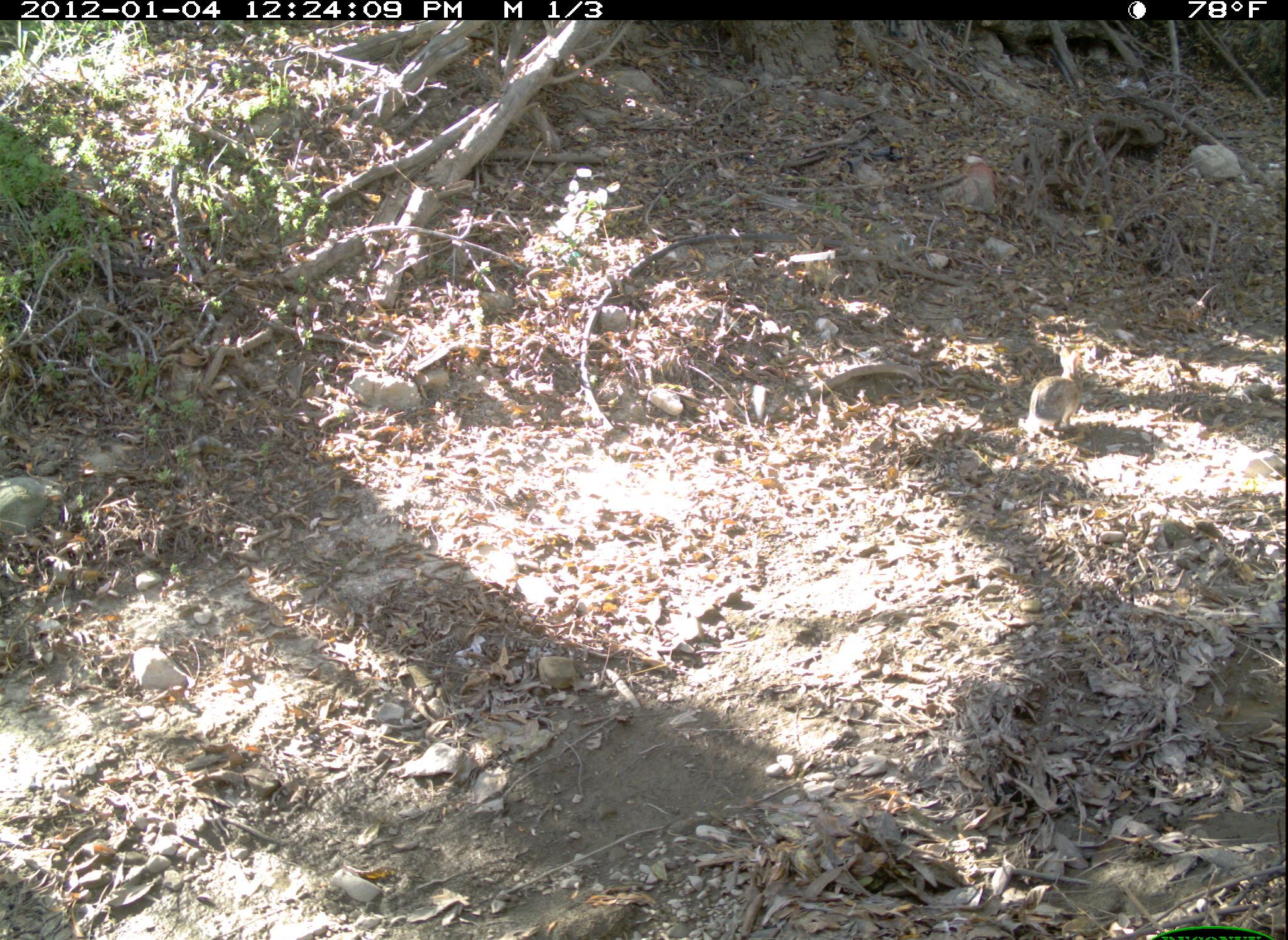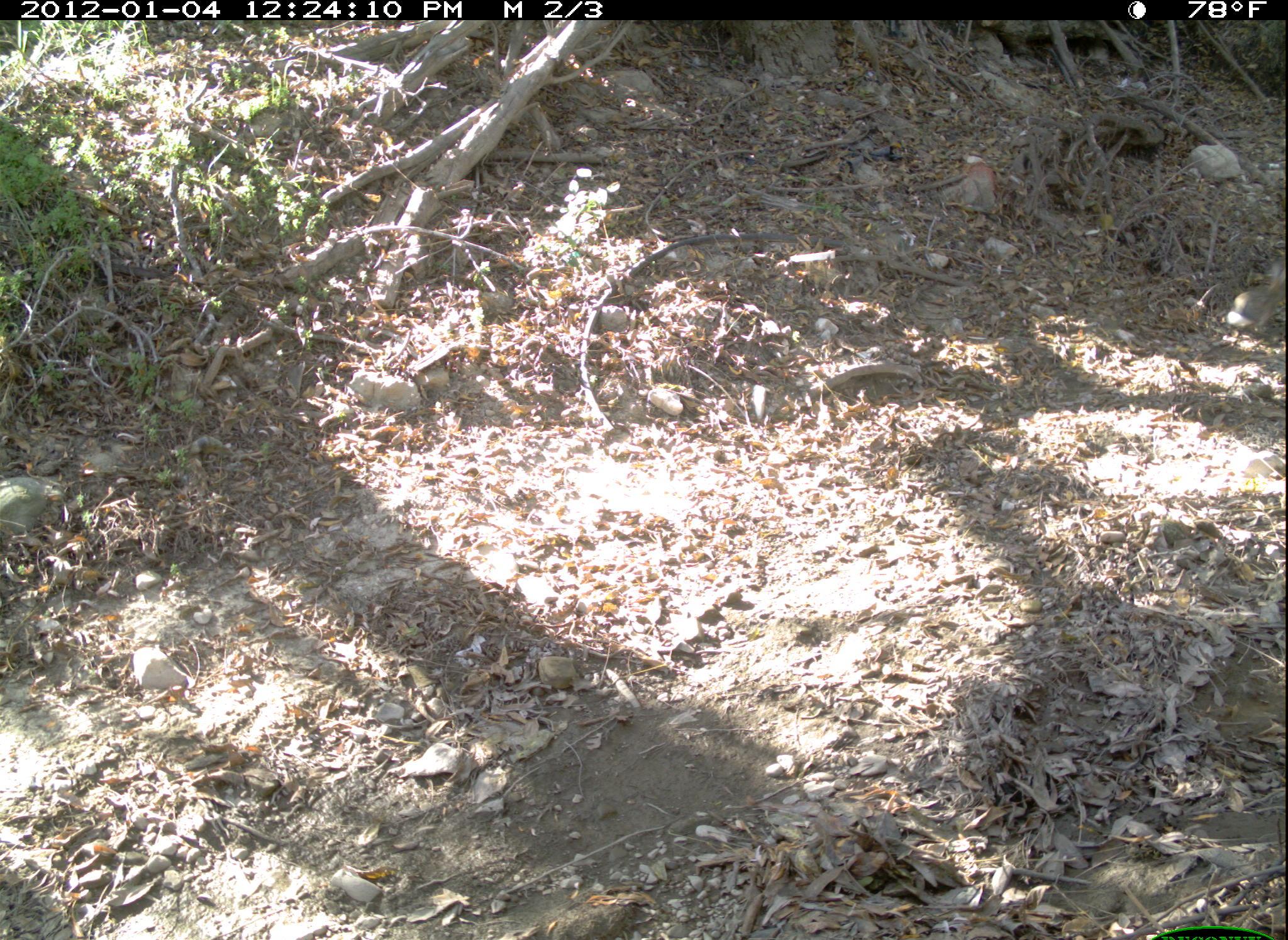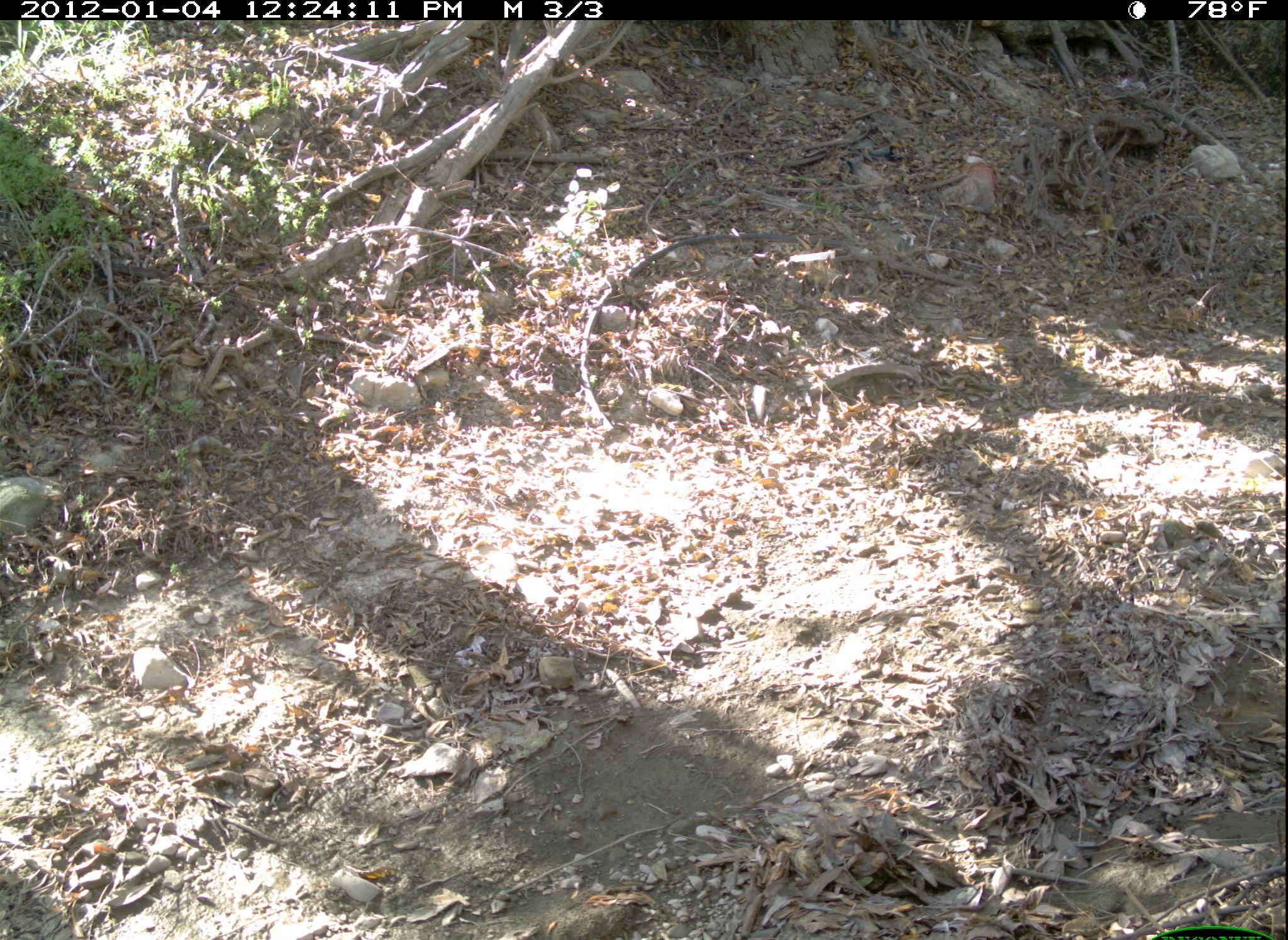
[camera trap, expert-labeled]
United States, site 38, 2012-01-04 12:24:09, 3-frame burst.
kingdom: Animalia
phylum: Chordata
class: Mammalia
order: Lagomorpha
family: Leporidae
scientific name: Leporidae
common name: rabbits and hares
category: rabbit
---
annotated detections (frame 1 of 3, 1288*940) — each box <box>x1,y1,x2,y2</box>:
rabbit: <box>1019,340,1109,459</box>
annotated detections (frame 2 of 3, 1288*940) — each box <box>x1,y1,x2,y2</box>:
rabbit: <box>1222,253,1288,354</box>